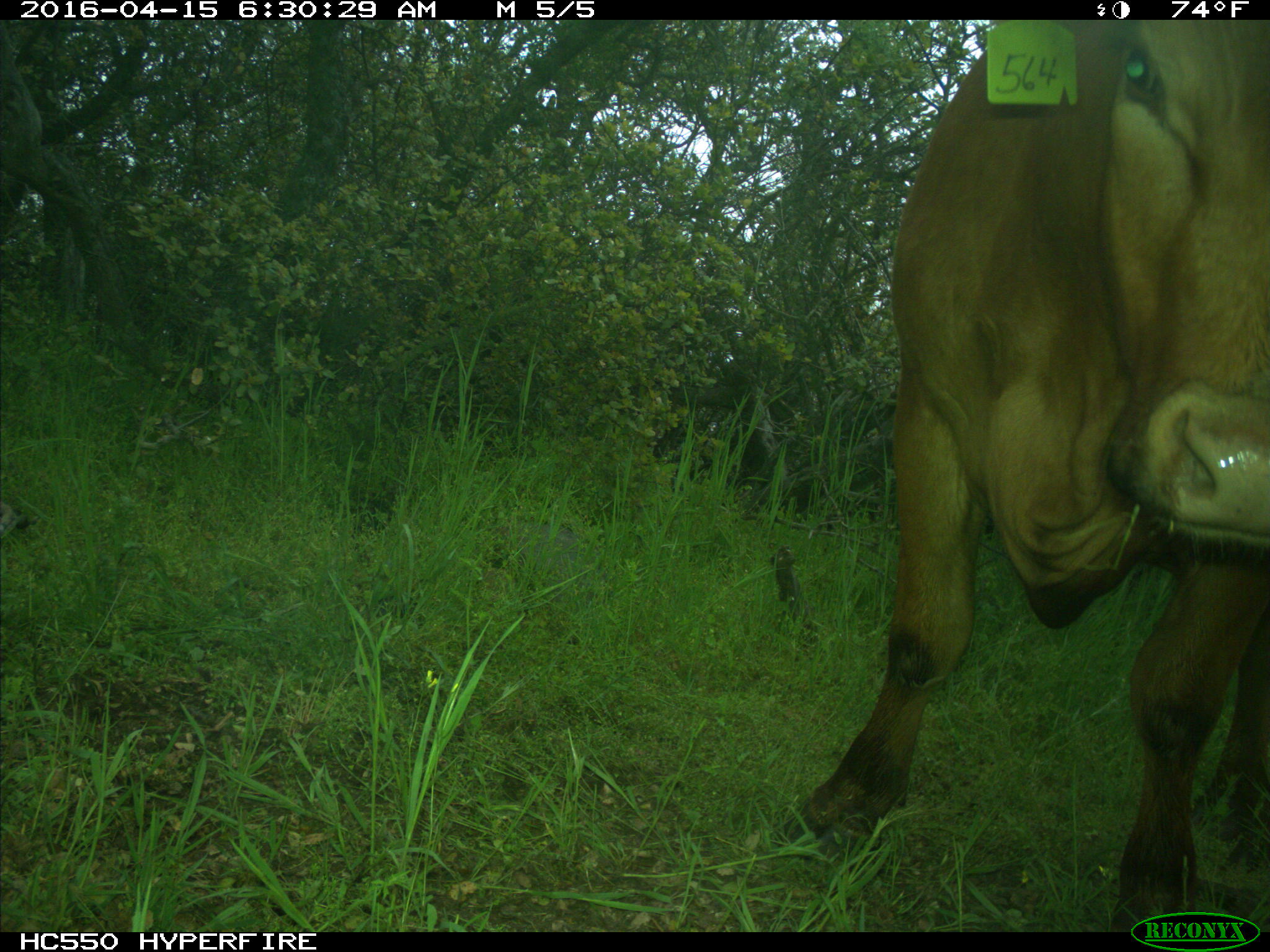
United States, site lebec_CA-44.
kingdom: Animalia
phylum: Chordata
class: Mammalia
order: Artiodactyla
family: Bovidae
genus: Bos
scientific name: Bos taurus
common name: domestic cow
Bos taurus (domestic cow).